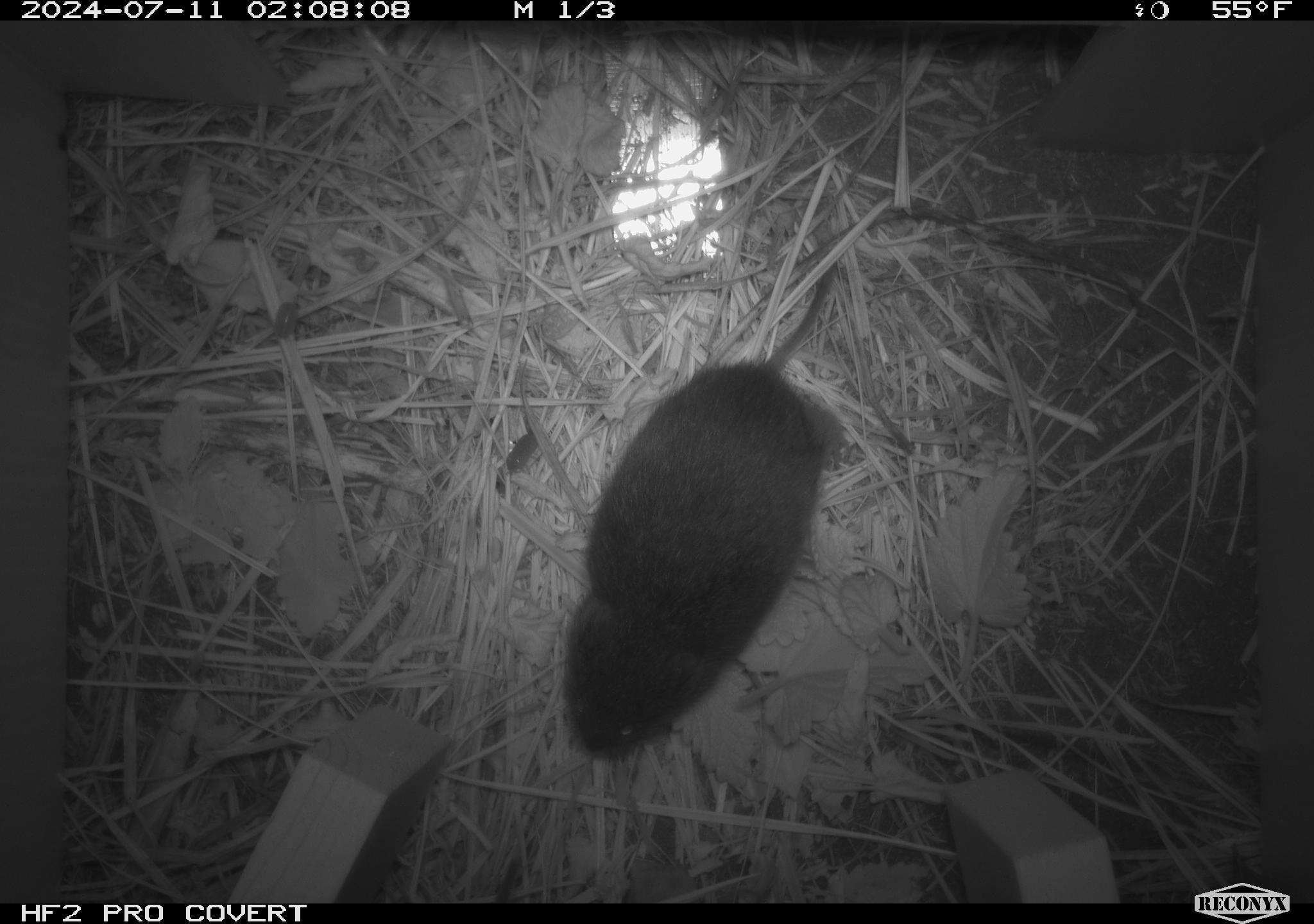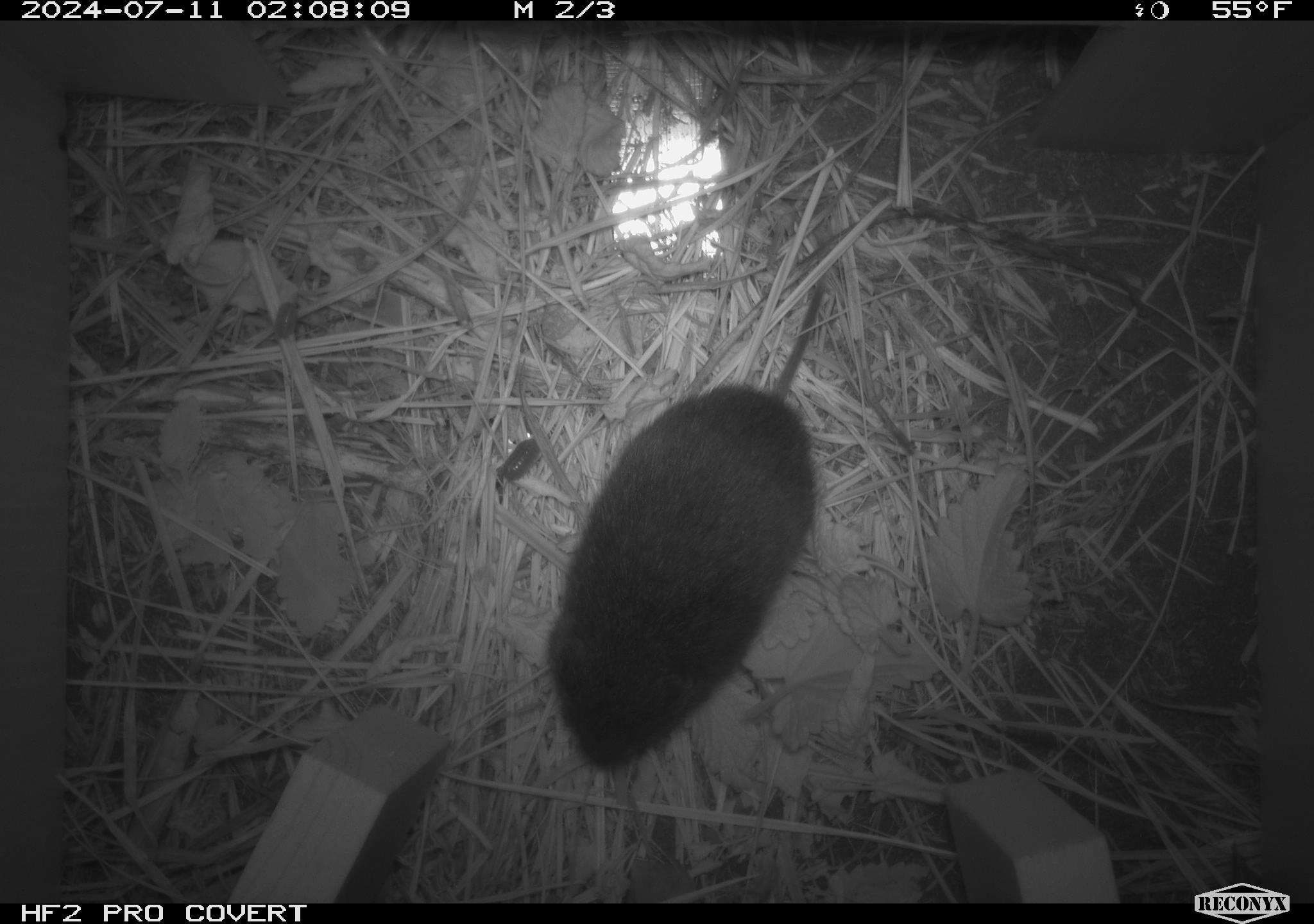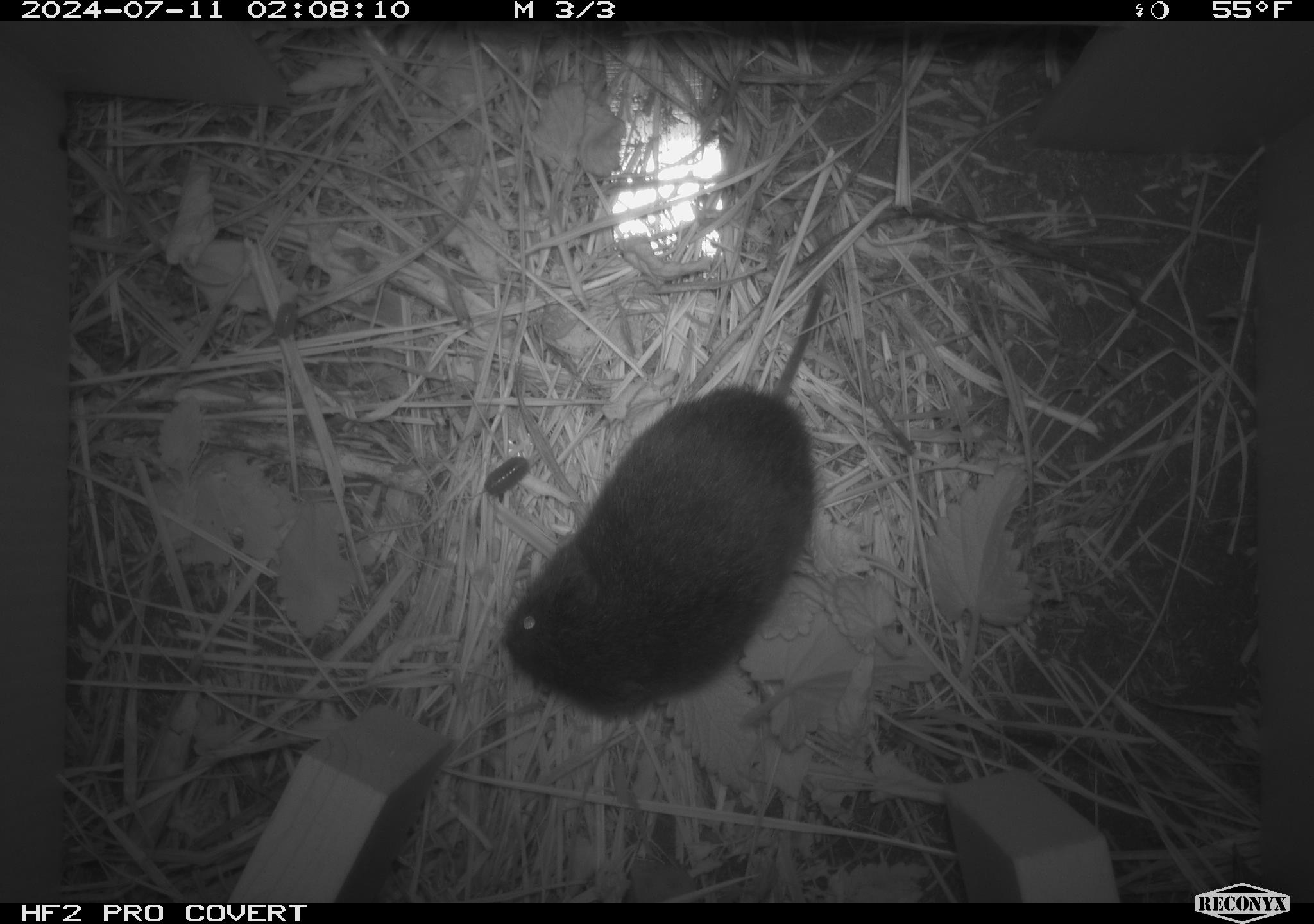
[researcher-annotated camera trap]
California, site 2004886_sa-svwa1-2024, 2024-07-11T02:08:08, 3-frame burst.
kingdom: Animalia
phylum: Chordata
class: Mammalia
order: Rodentia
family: Cricetidae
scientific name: Arvicolinae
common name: voles, lemmings, and muskrats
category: arvicolinae subfamily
Arvicolinae subfamily (voles, lemmings, and muskrats) (Arvicolinae).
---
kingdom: Animalia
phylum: Arthropoda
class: Malacostraca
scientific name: Malacostraca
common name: amphipods, crabs, isopods, krill, lobsters and shrimps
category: malacostracan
Malacostracan (amphipods, crabs, isopods, krill, lobsters and shrimps) (Malacostraca).